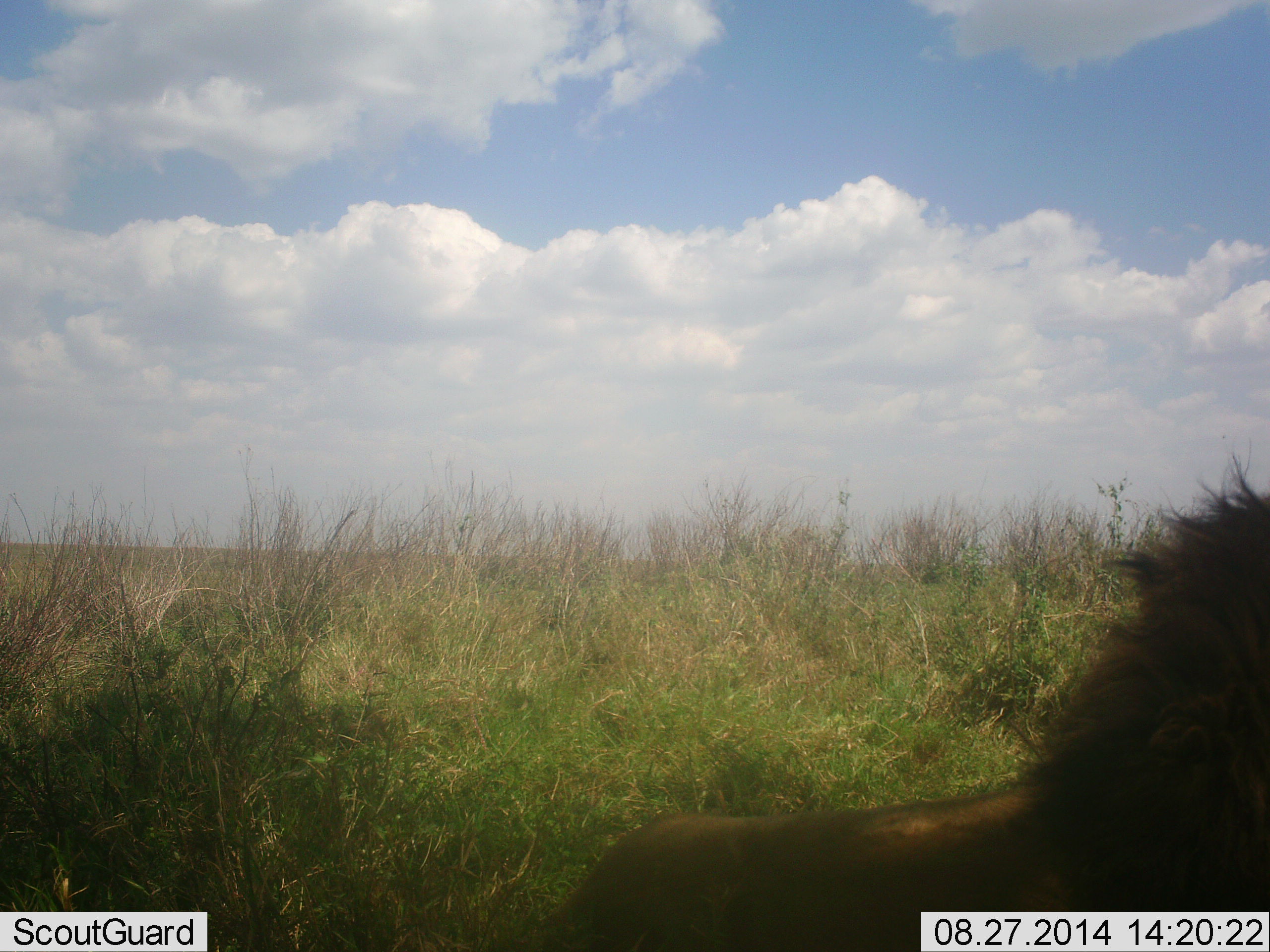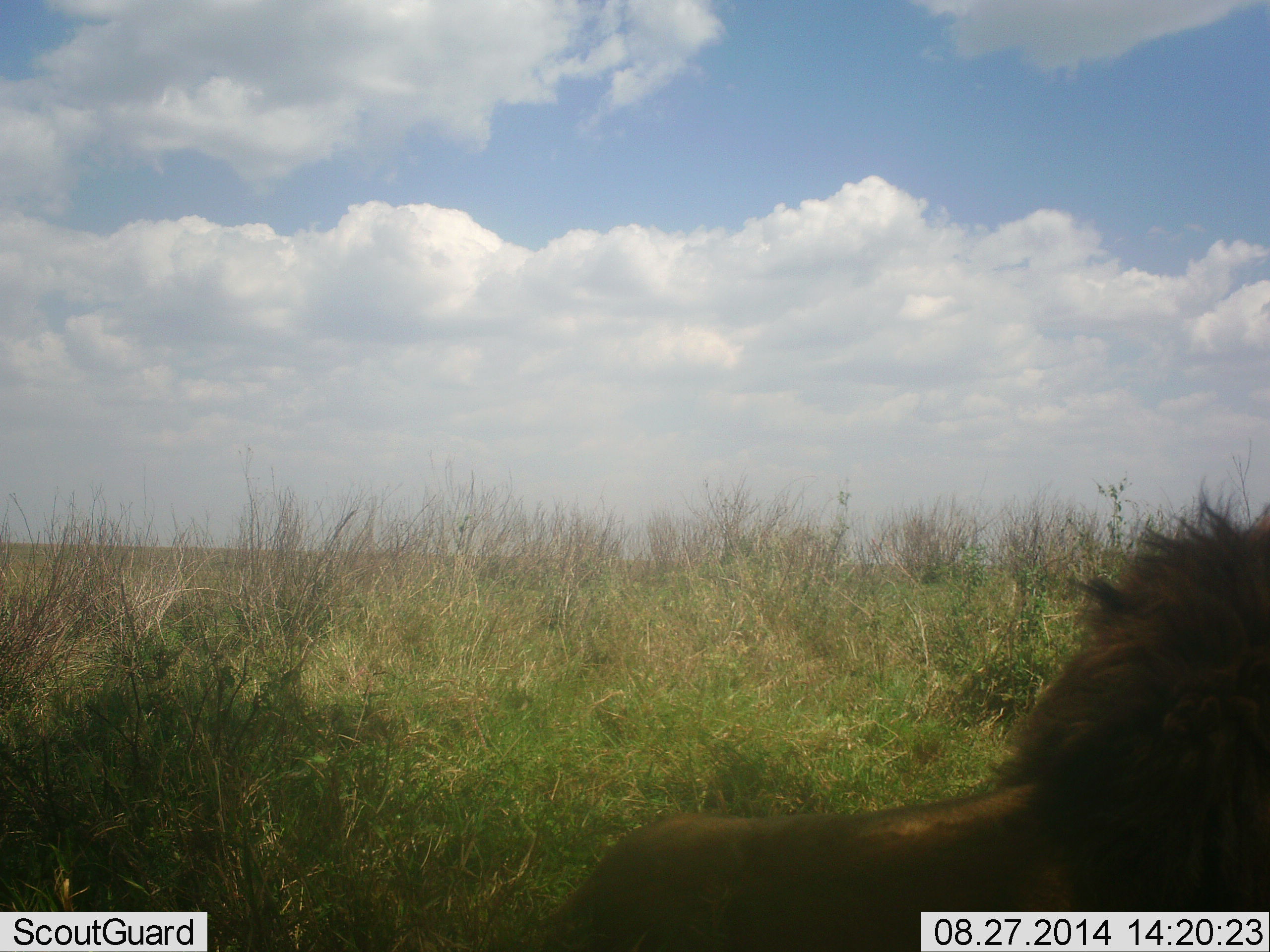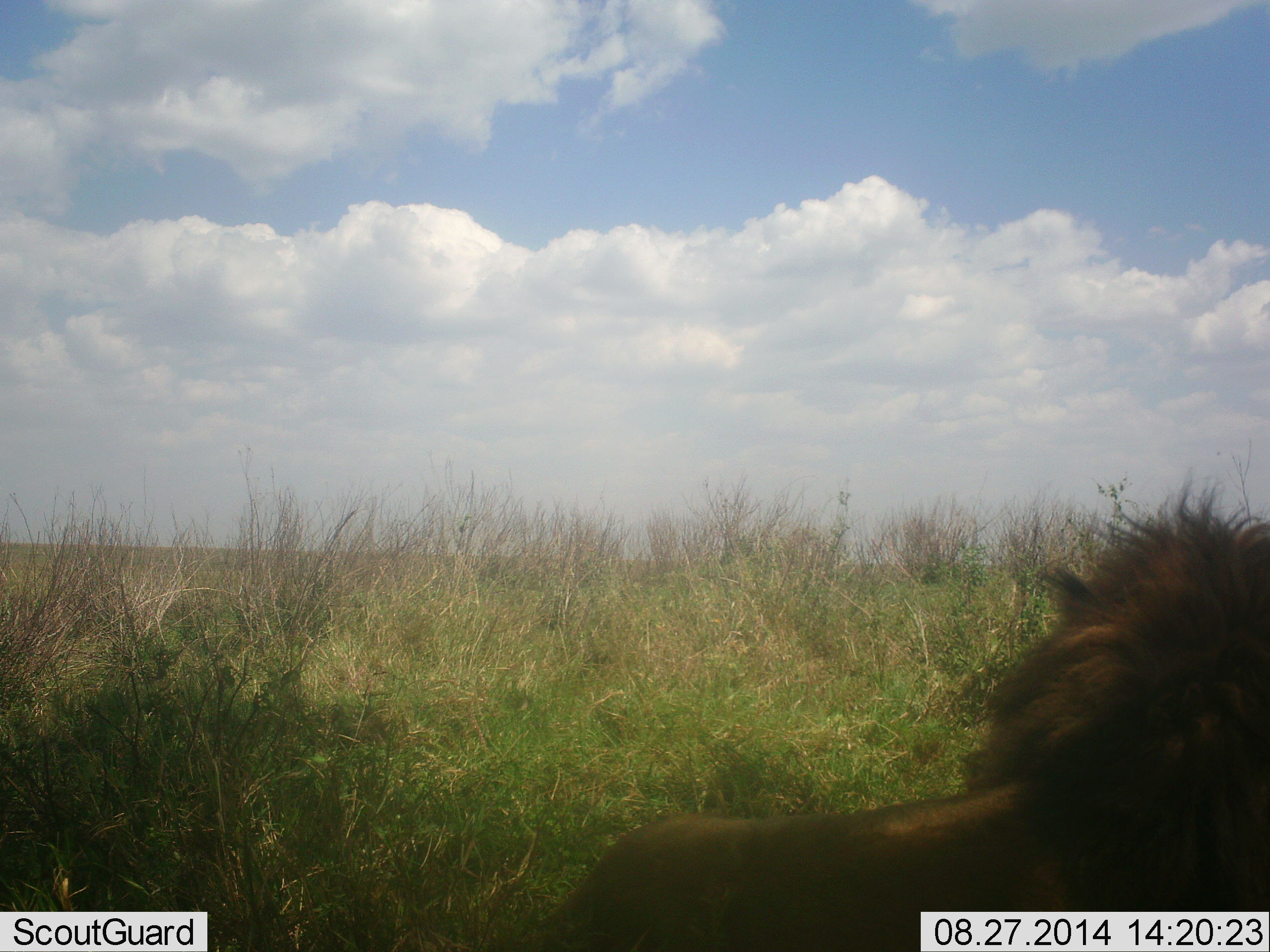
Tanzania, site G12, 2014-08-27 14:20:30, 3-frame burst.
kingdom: Animalia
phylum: Chordata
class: Mammalia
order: Carnivora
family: Felidae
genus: Panthera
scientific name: Panthera leo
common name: lion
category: lionmale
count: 1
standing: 20%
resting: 80%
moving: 0%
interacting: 0%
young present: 0%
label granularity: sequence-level